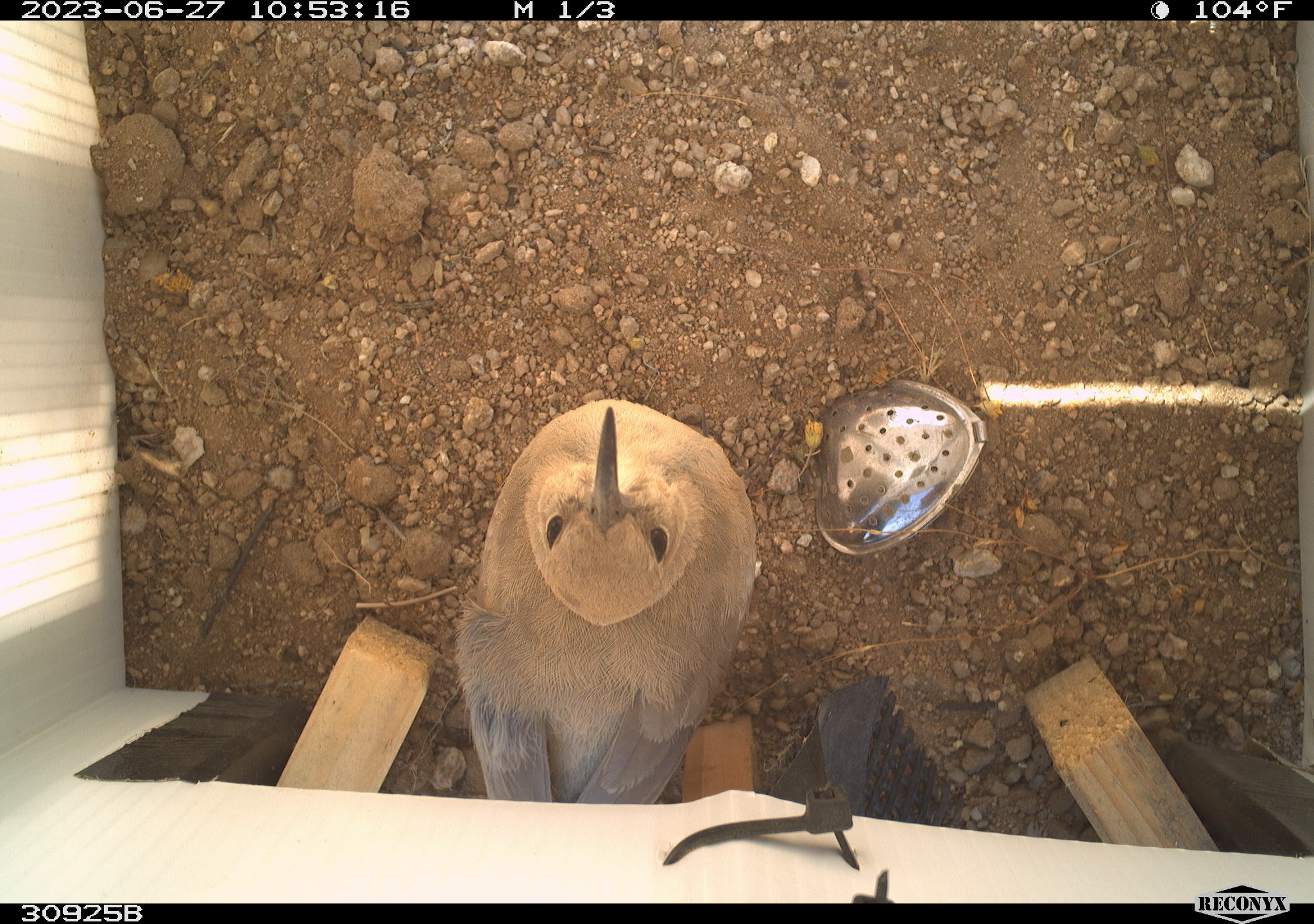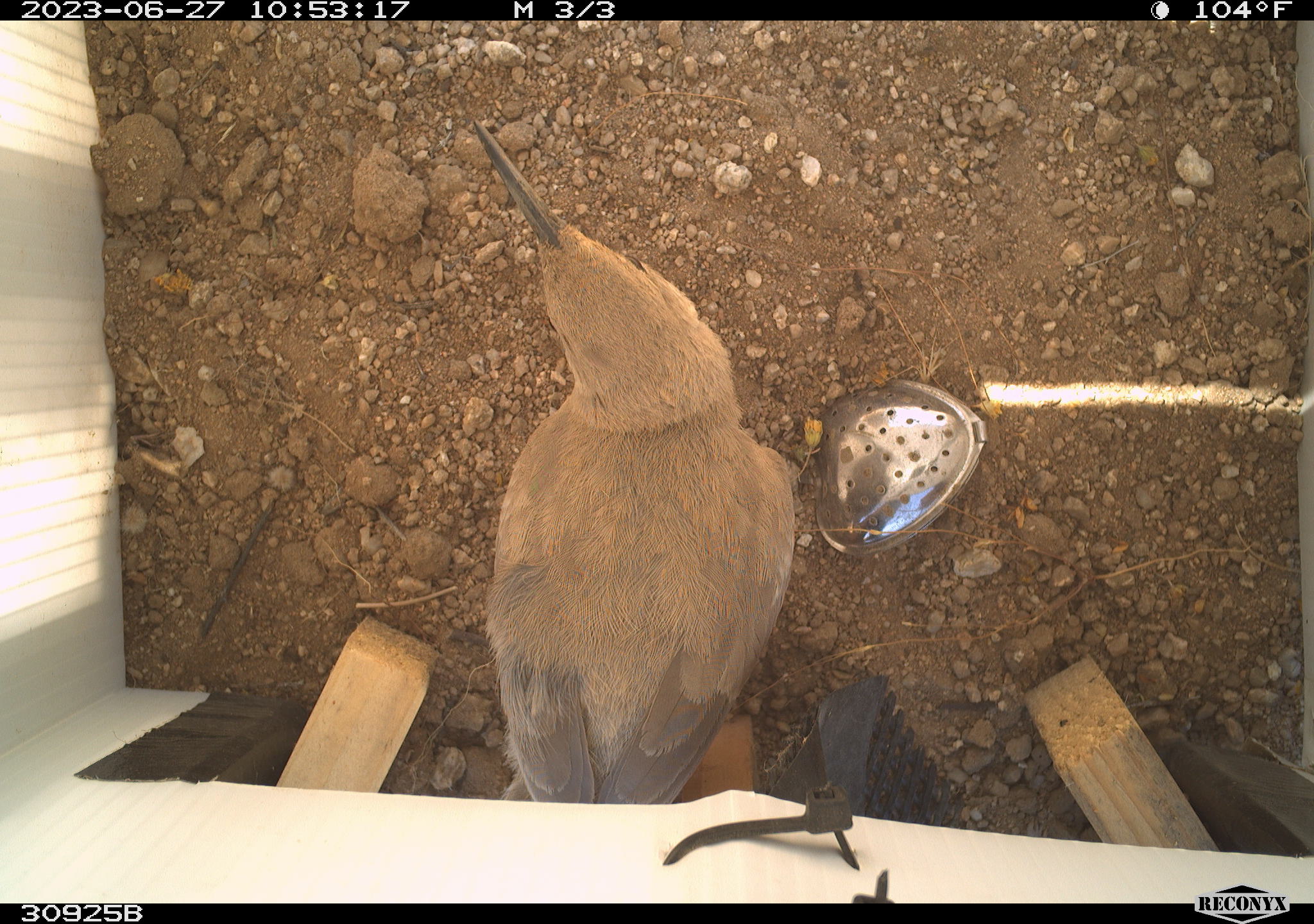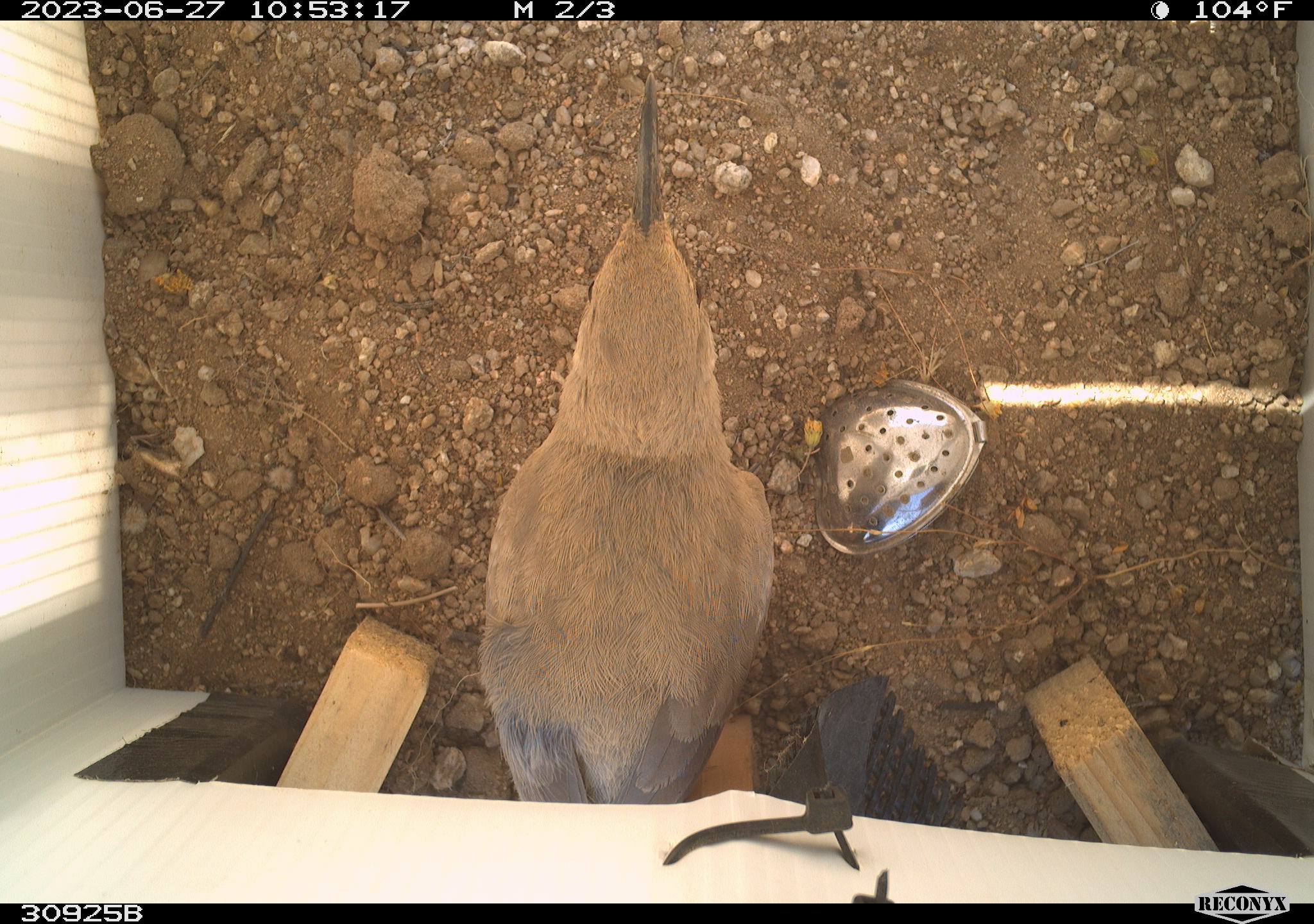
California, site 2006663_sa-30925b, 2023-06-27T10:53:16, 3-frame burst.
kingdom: Animalia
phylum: Chordata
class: Aves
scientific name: Aves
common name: bird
Bird (Aves).